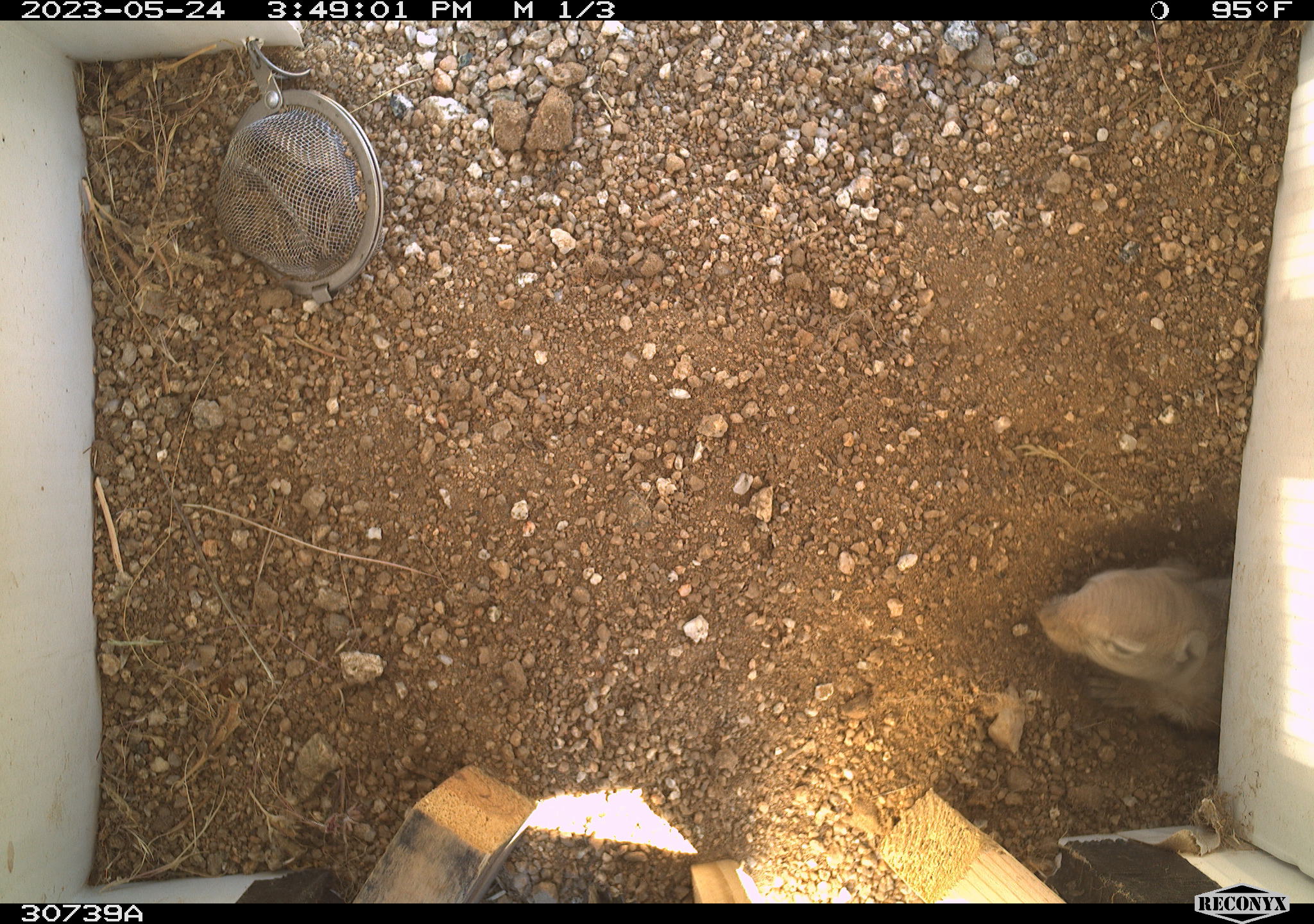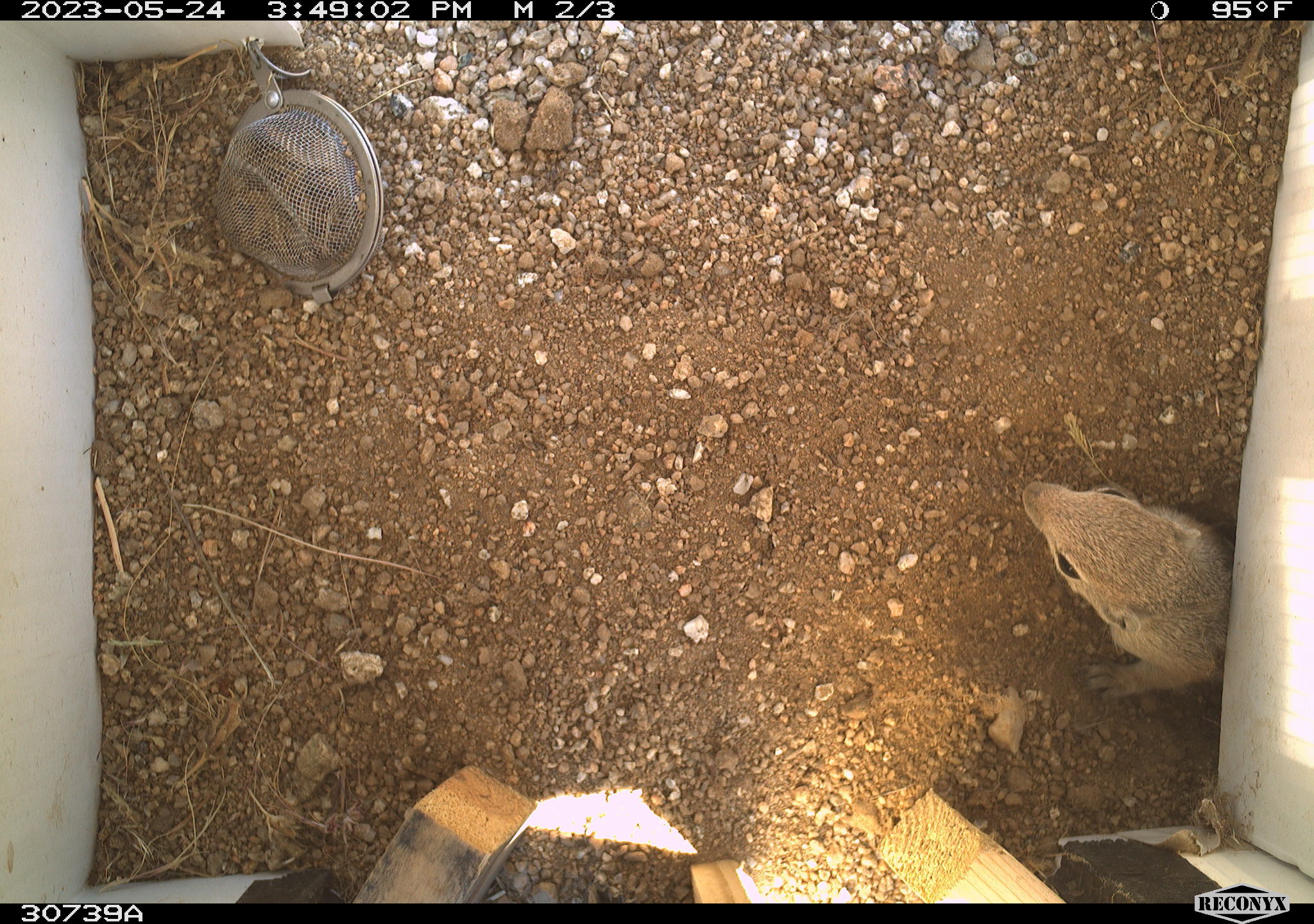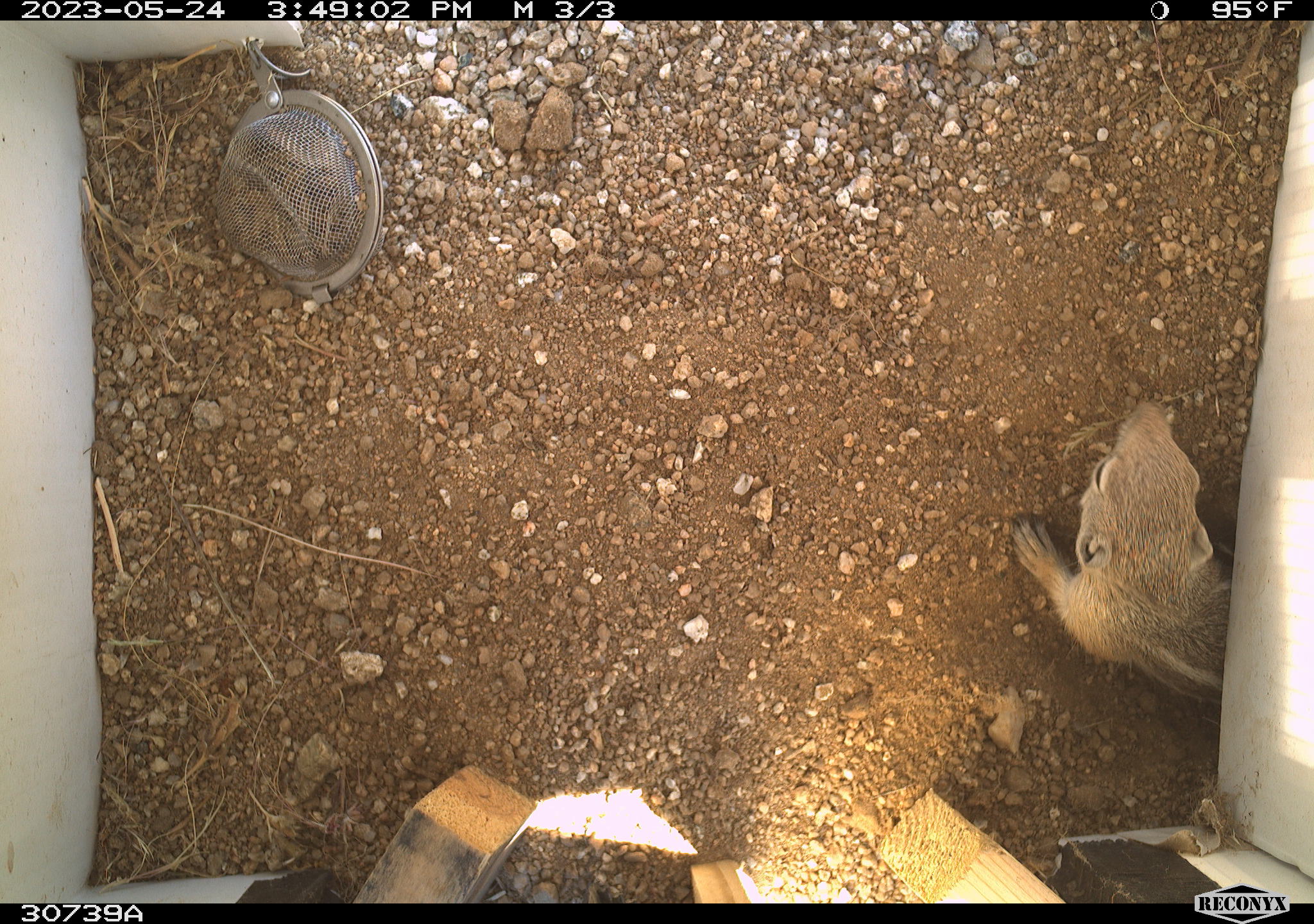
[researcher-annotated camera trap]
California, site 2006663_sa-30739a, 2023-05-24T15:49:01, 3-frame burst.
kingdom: Animalia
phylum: Chordata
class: Mammalia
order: Rodentia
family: Sciuridae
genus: Ammospermophilus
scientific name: Ammospermophilus leucurus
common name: white-tailed antelope squirrel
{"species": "white-tailed antelope squirrel (Ammospermophilus leucurus)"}